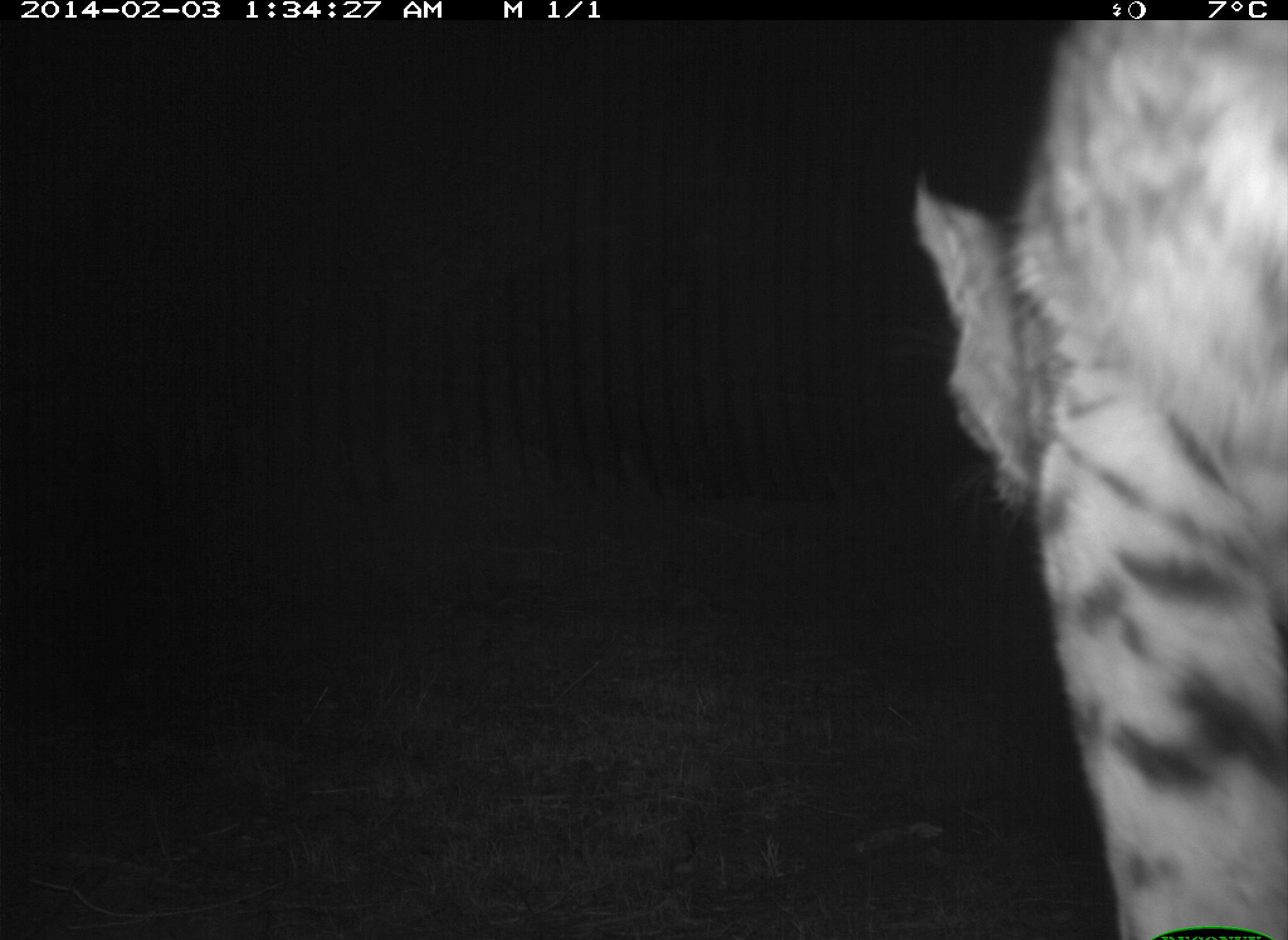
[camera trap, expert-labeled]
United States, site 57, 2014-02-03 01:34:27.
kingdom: Animalia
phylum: Chordata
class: Mammalia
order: Carnivora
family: Felidae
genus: Lynx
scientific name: Lynx rufus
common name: bobcat